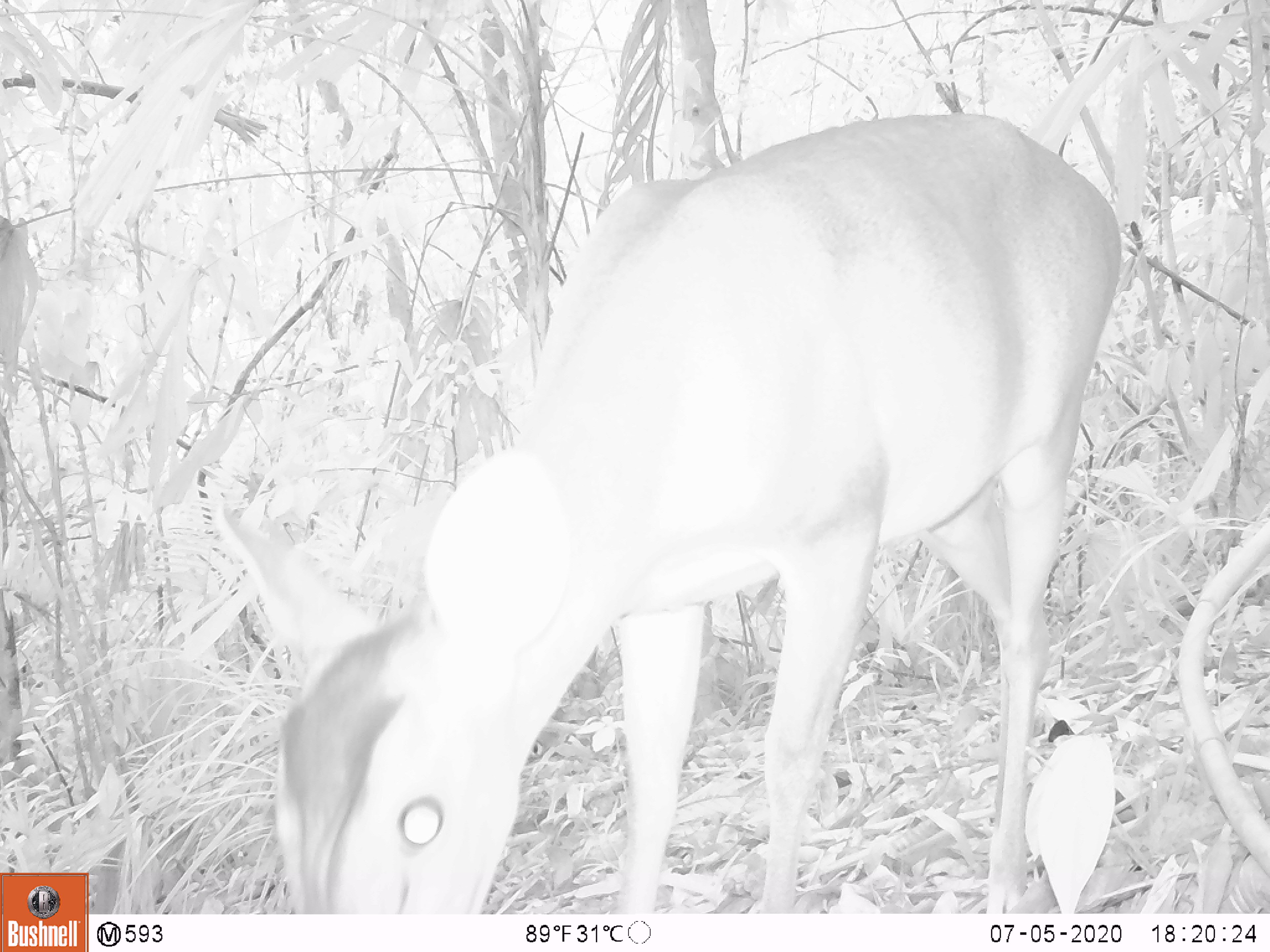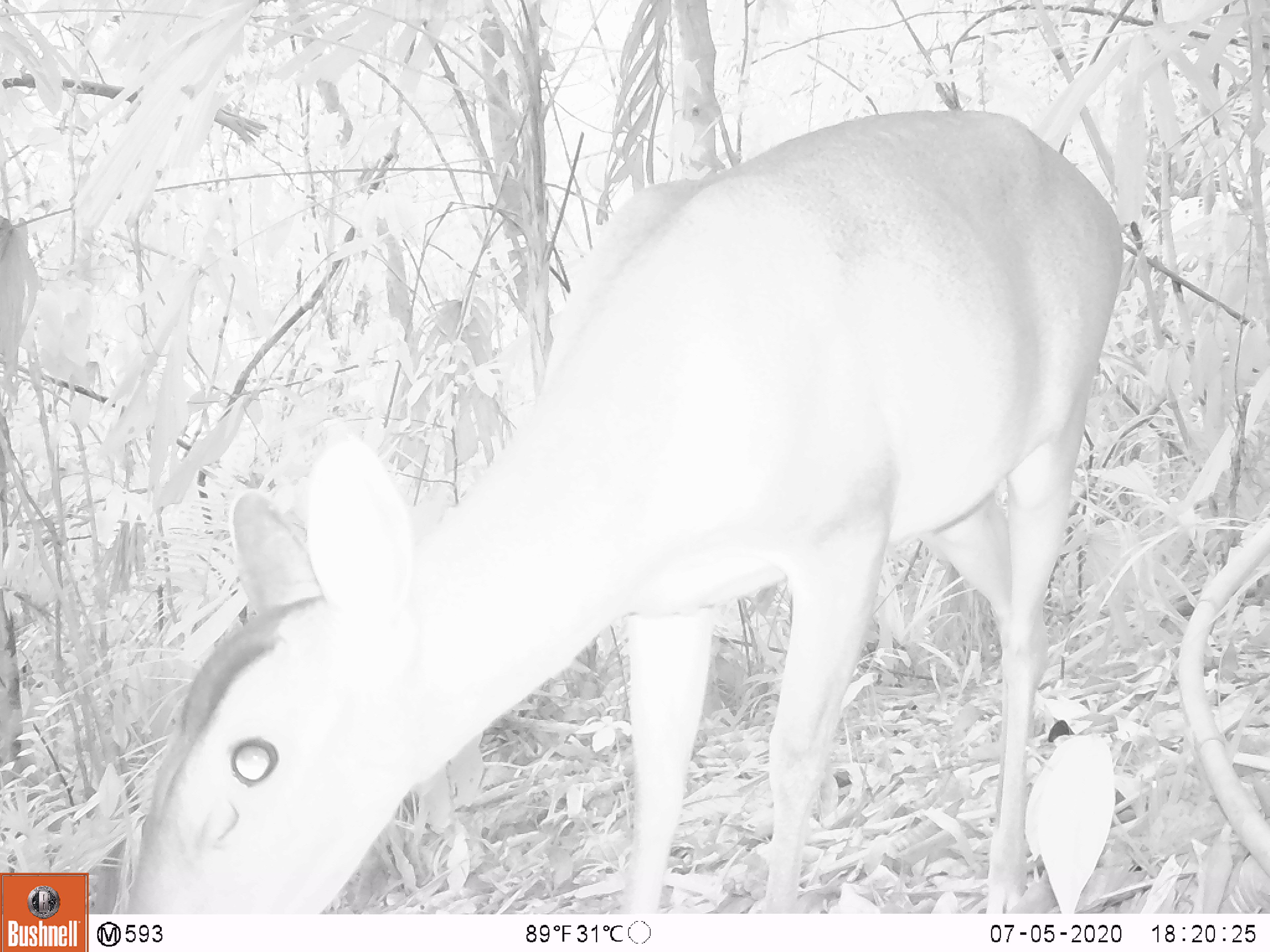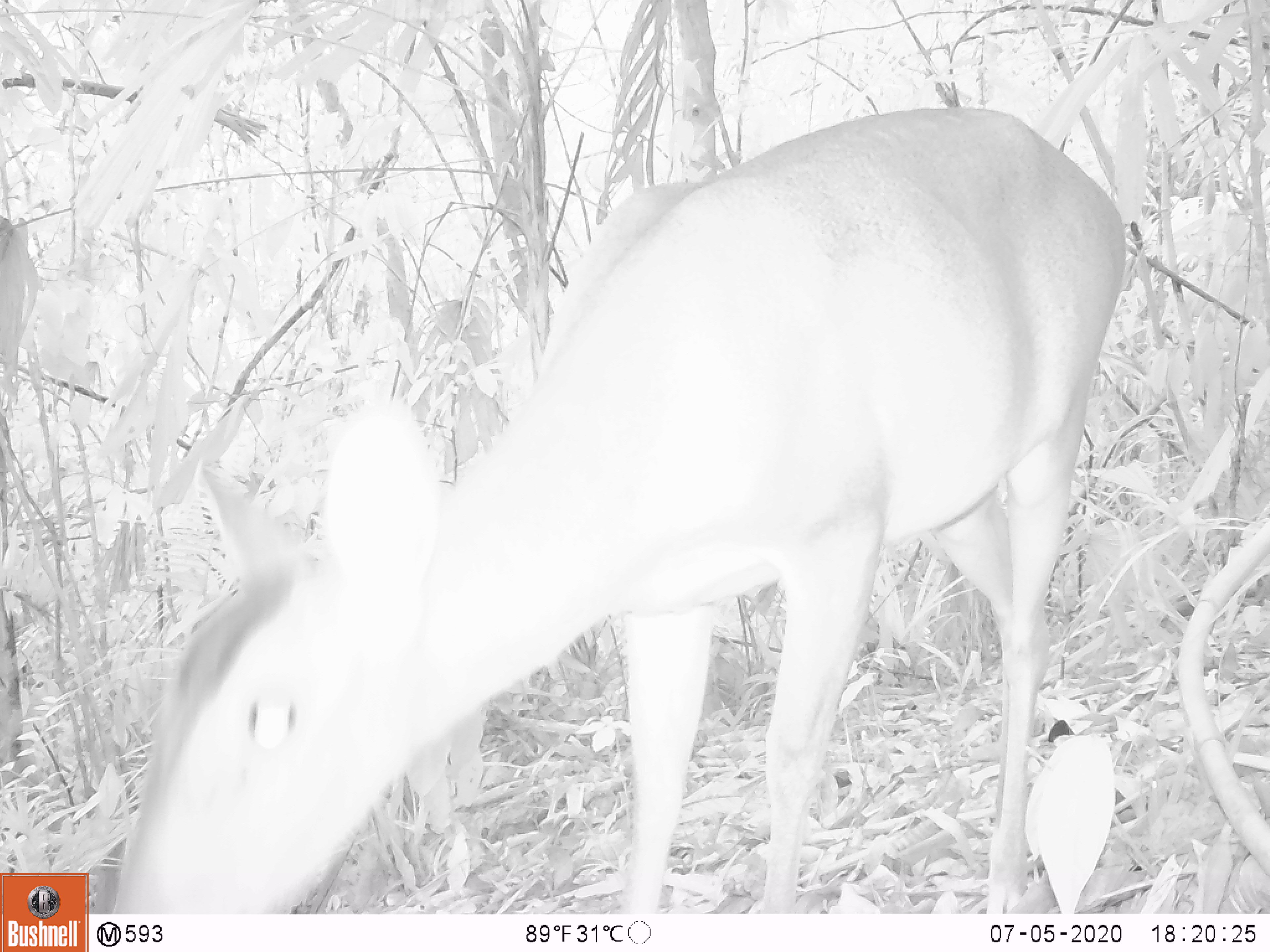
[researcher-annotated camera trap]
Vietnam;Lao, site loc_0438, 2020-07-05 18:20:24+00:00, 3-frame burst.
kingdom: Animalia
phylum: Chordata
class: Mammalia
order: Artiodactyla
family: Cervidae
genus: Muntiacus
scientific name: Muntiacus vuquangensis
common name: large-antlered muntjac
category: large antlered muntjac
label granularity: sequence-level